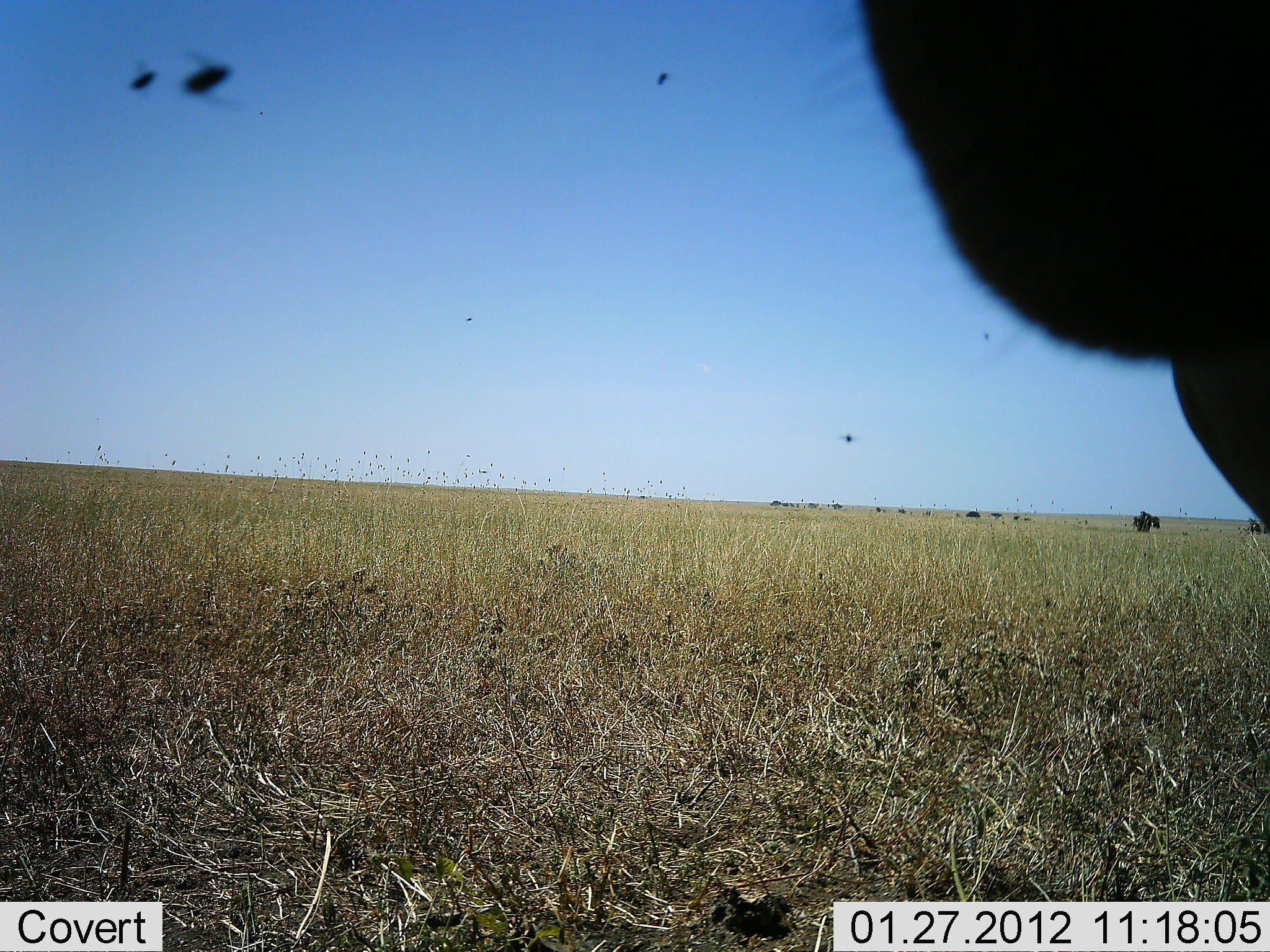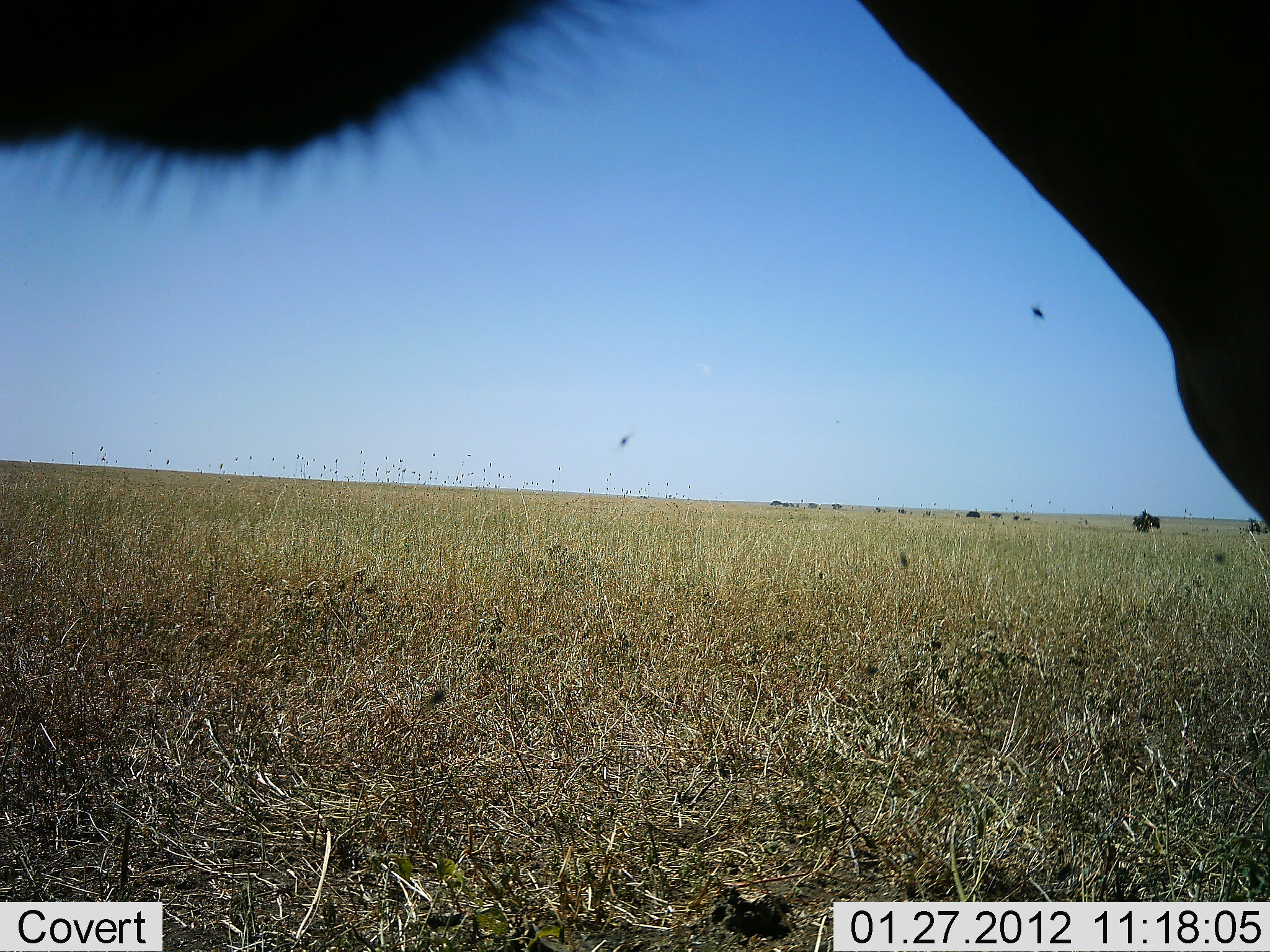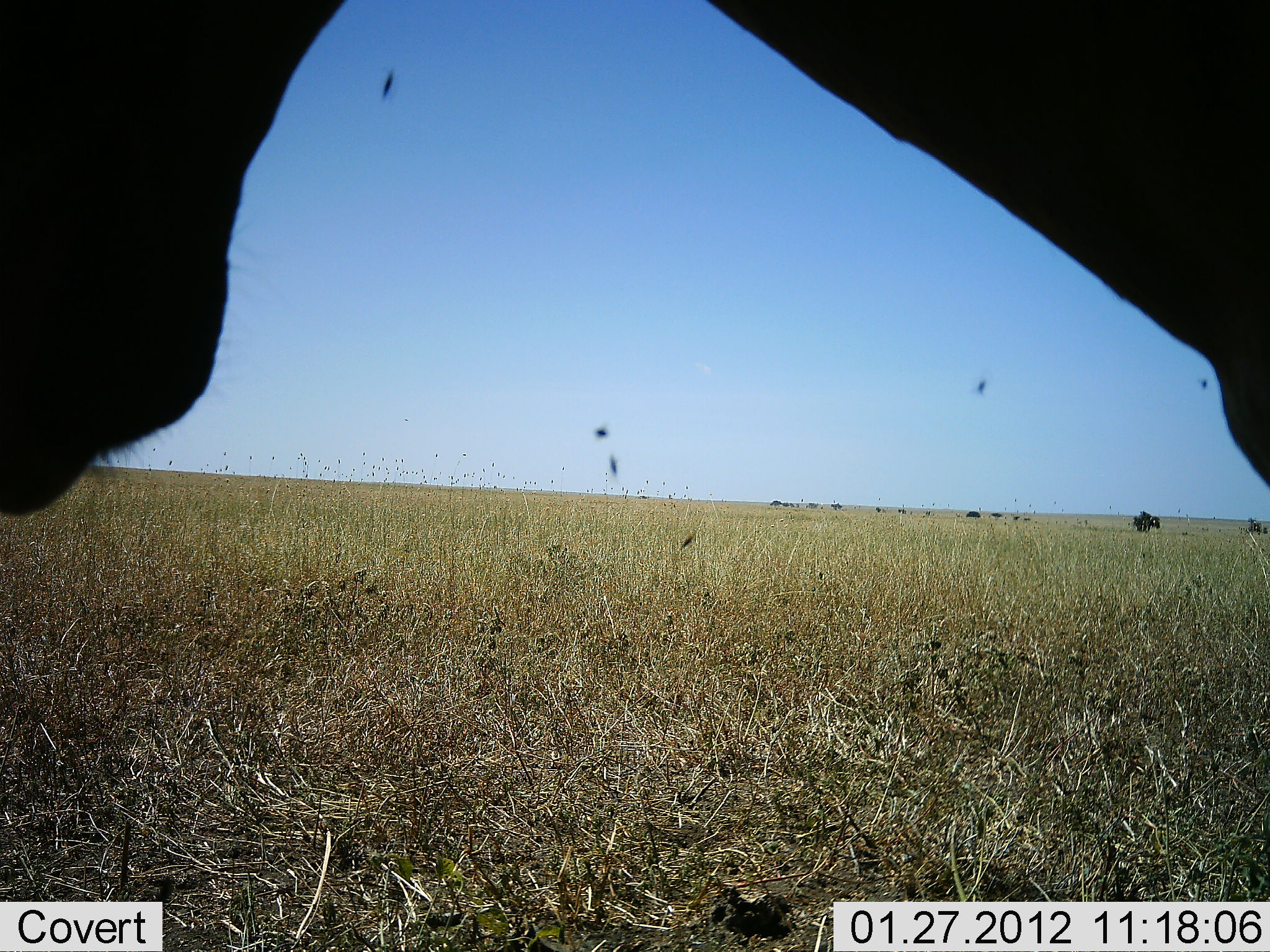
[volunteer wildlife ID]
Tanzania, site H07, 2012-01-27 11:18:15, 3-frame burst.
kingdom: Animalia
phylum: Chordata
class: Mammalia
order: Artiodactyla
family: Bovidae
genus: Alcelaphus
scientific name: Alcelaphus buselaphus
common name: hartebeest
Hartebeest (Alcelaphus buselaphus), count 1. Behavior (volunteer vote fractions): standing 83%, resting 0%, moving 0%, interacting 0%. Young present (vote fraction): 0%. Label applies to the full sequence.